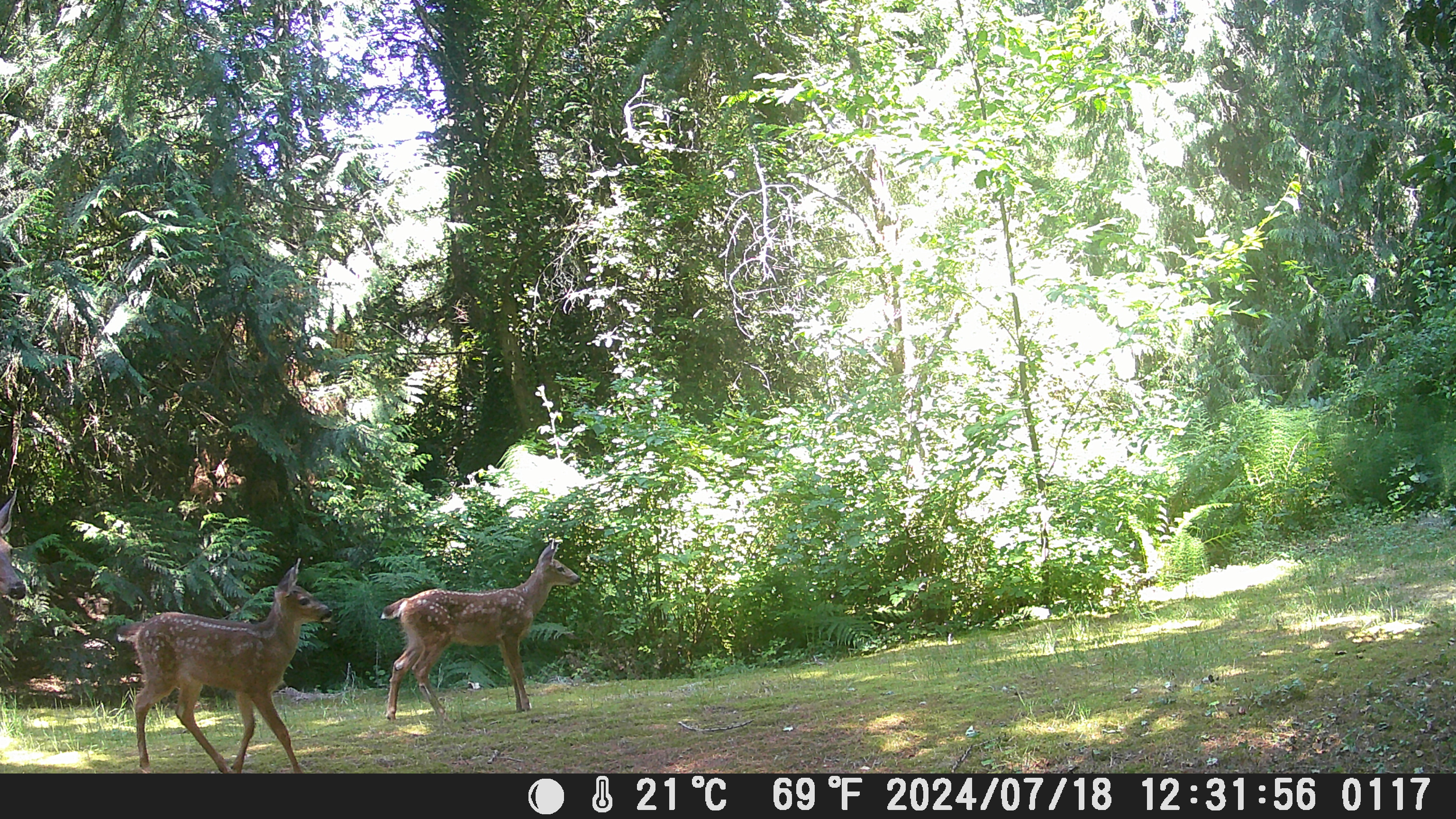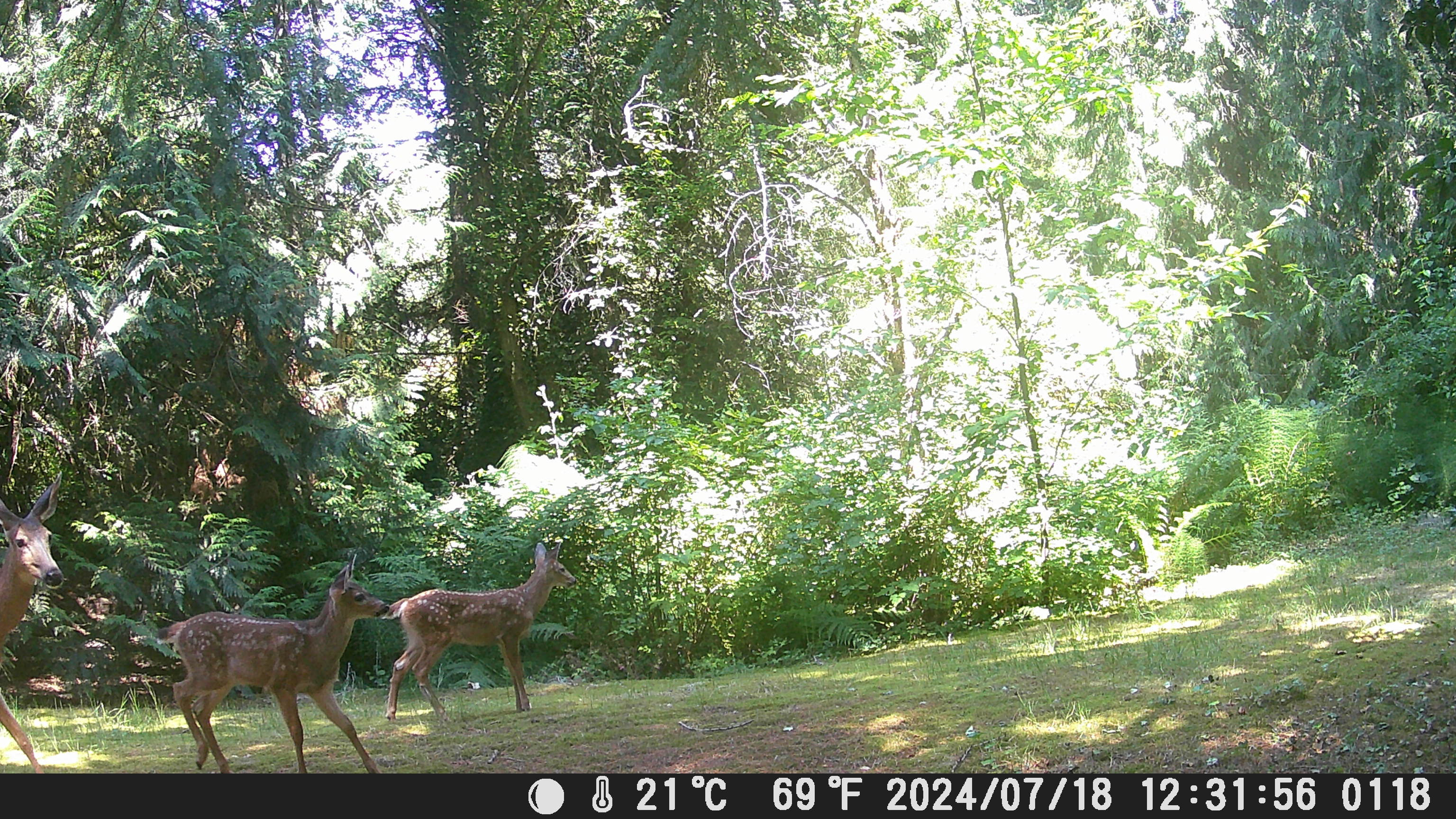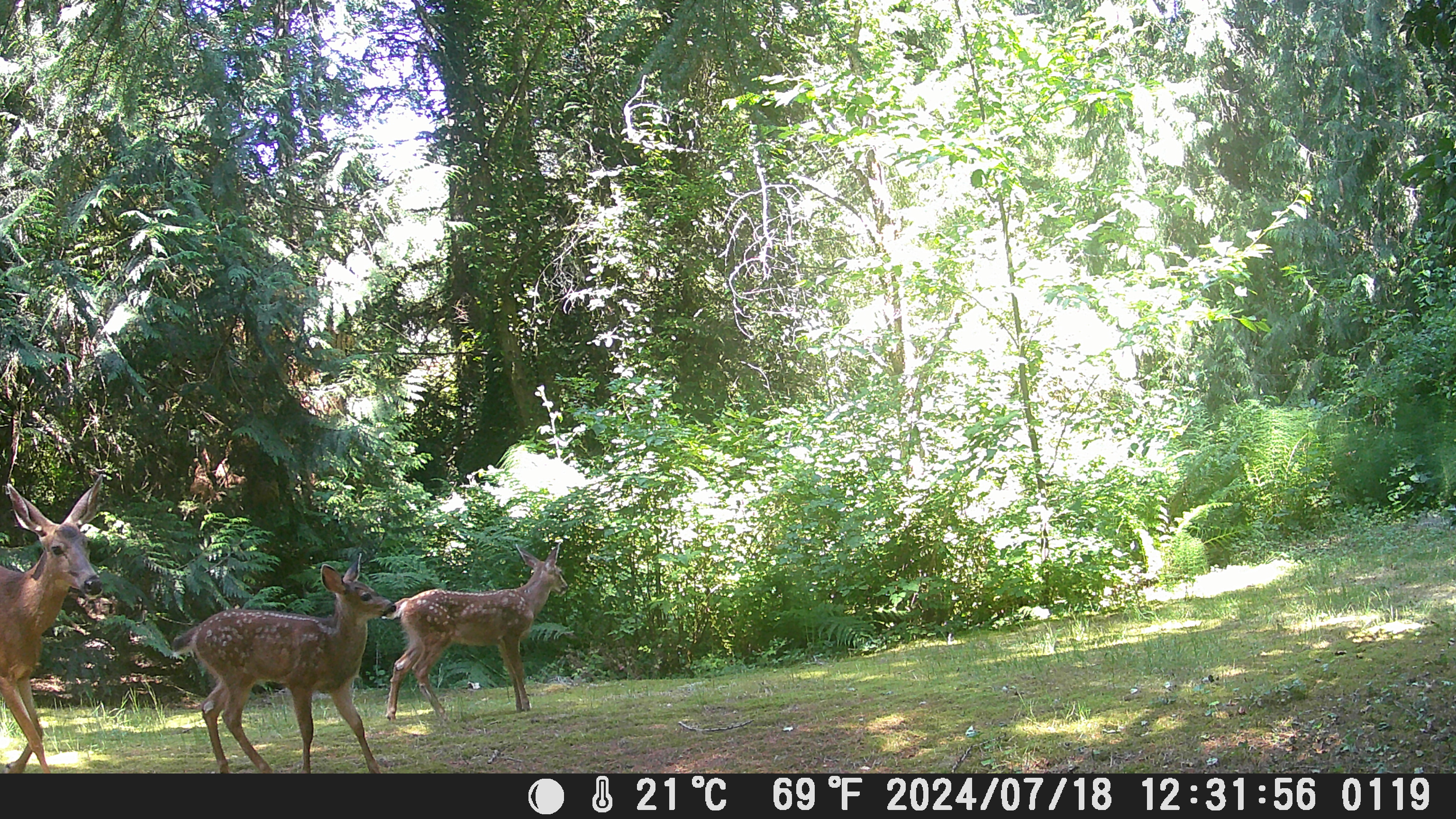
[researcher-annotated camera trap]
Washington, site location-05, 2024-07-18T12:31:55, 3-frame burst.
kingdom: Animalia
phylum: Chordata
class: Mammalia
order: Artiodactyla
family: Cervidae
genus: Odocoileus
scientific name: Odocoileus hemionus columbianus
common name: columbian blacktail deer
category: deer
Deer (columbian blacktail deer) (Odocoileus hemionus columbianus).